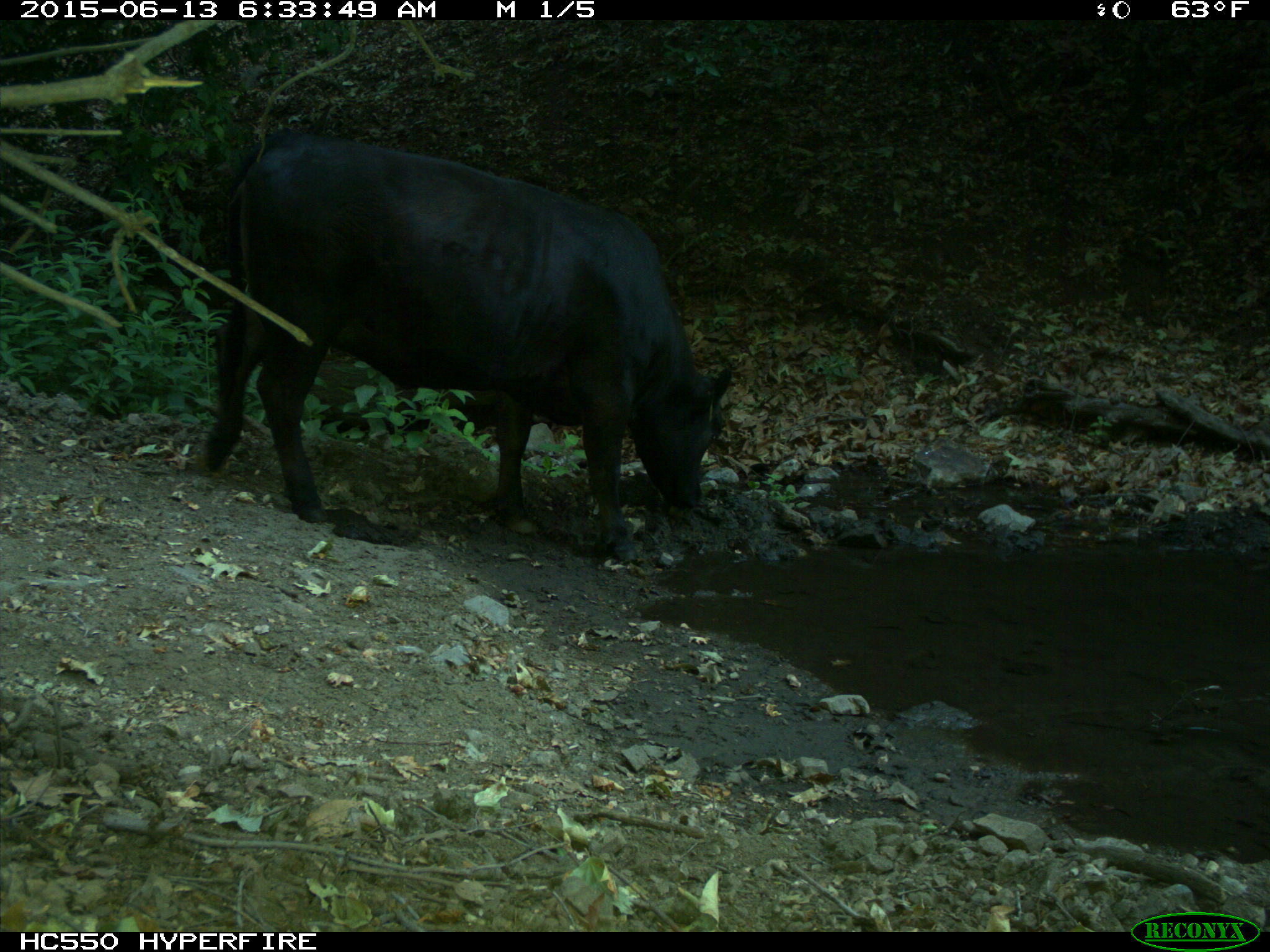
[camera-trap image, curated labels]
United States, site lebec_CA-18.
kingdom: Animalia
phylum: Chordata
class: Mammalia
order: Artiodactyla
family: Bovidae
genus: Bos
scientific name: Bos taurus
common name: domestic cow